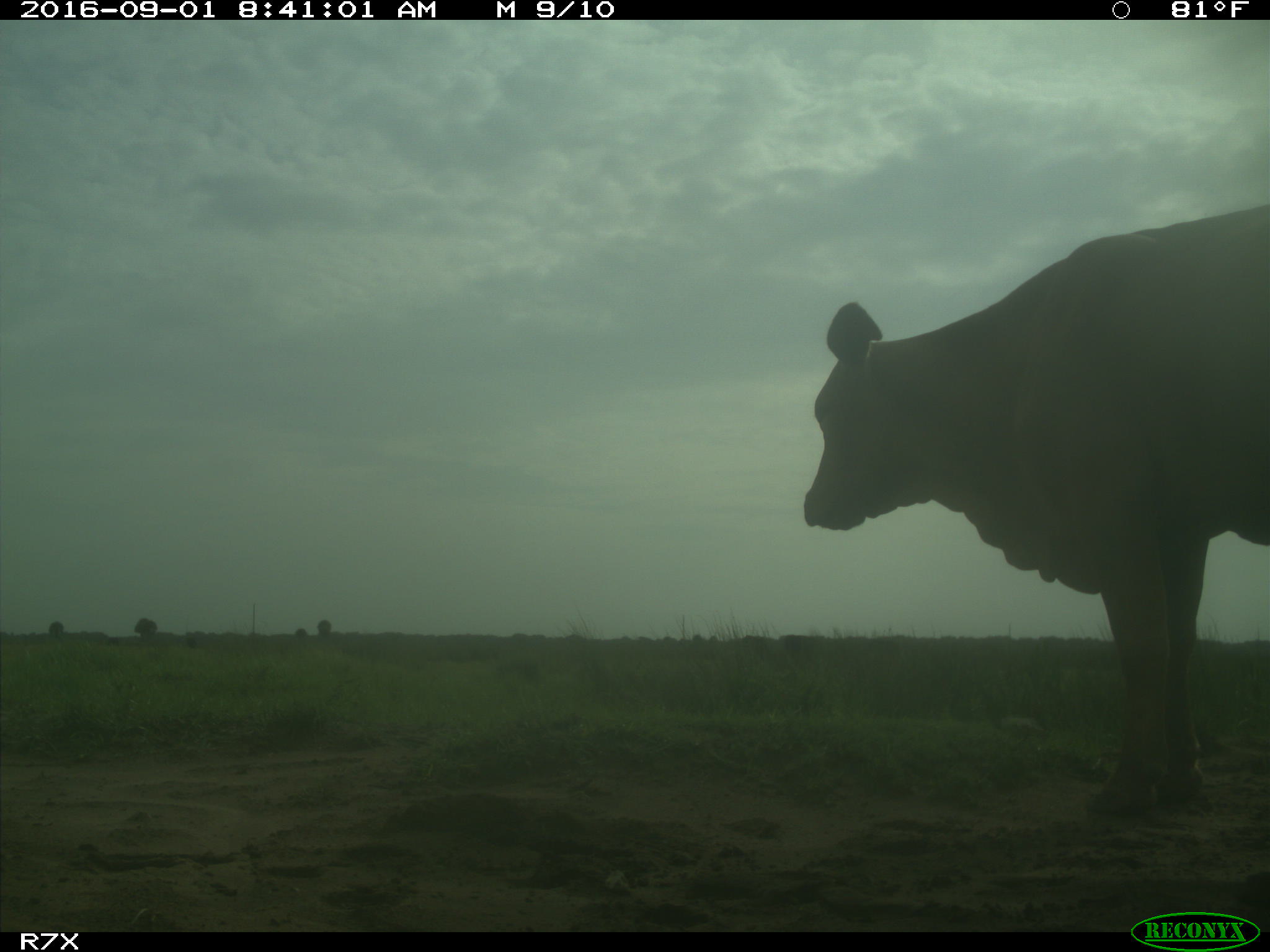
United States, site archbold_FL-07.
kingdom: Animalia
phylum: Chordata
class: Mammalia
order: Artiodactyla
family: Bovidae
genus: Bos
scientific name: Bos taurus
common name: domestic cow